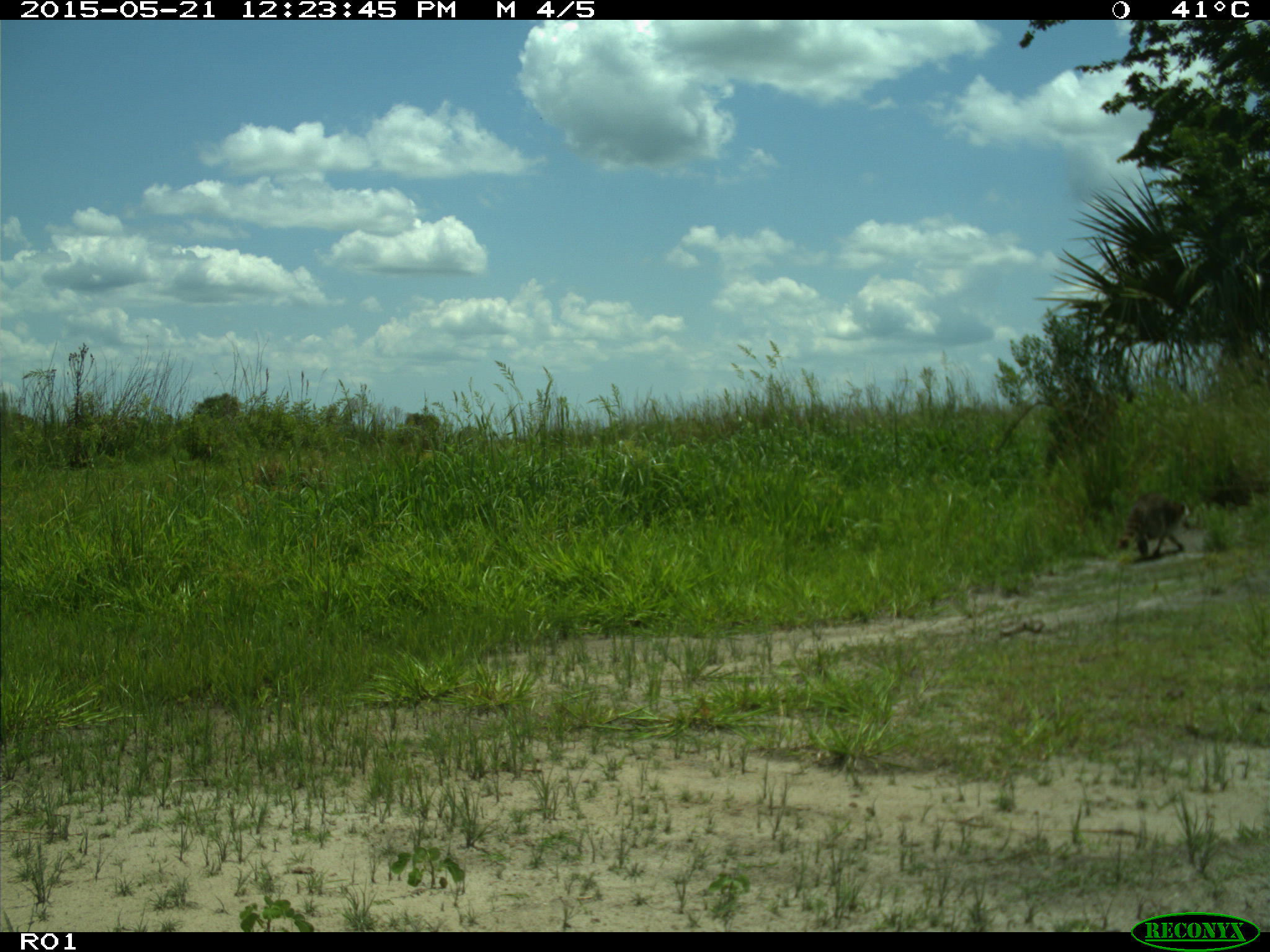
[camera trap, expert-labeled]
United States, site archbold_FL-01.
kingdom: Animalia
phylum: Chordata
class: Mammalia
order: Carnivora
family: Procyonidae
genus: Procyon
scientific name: Procyon lotor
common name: common raccoon